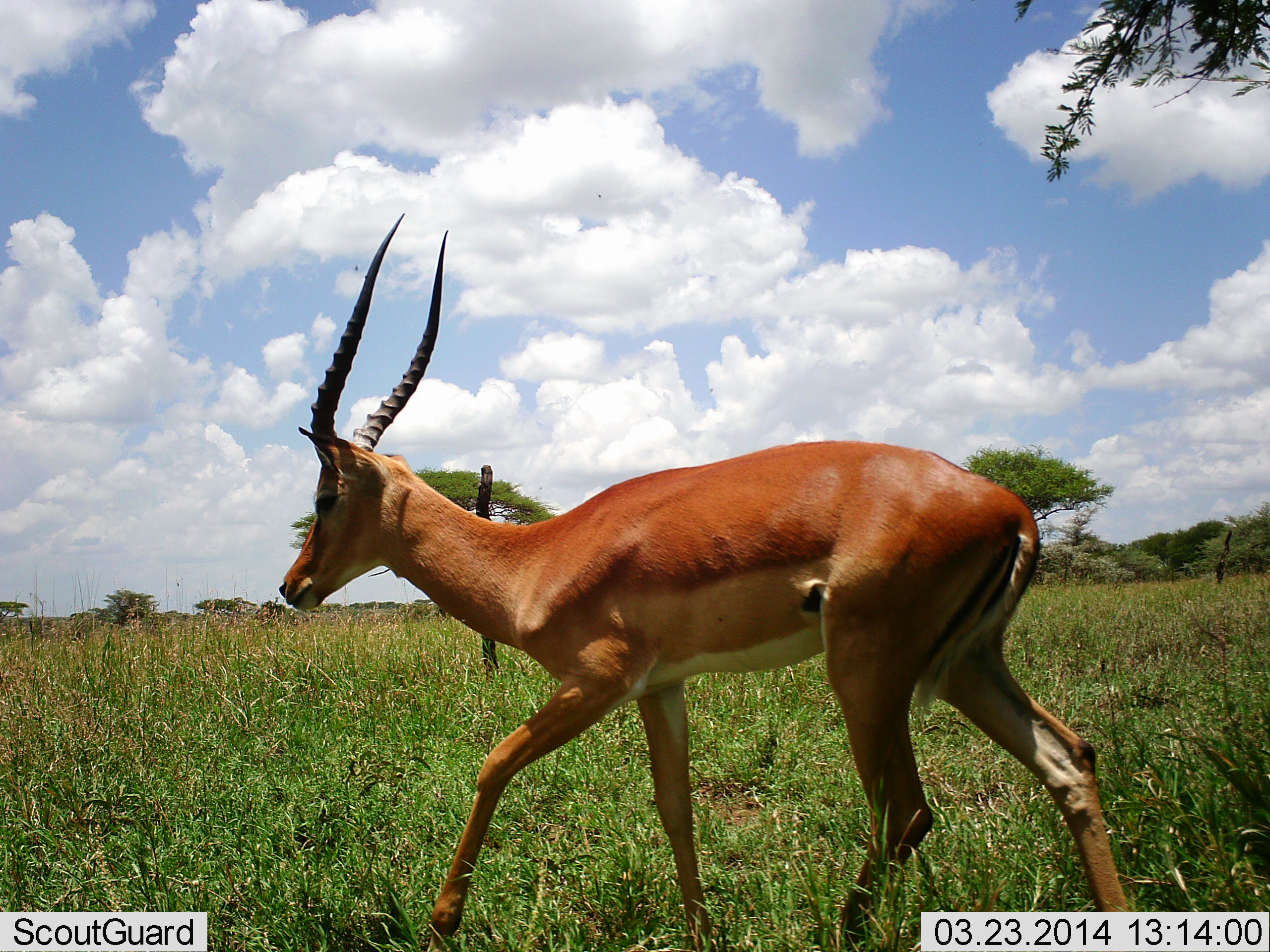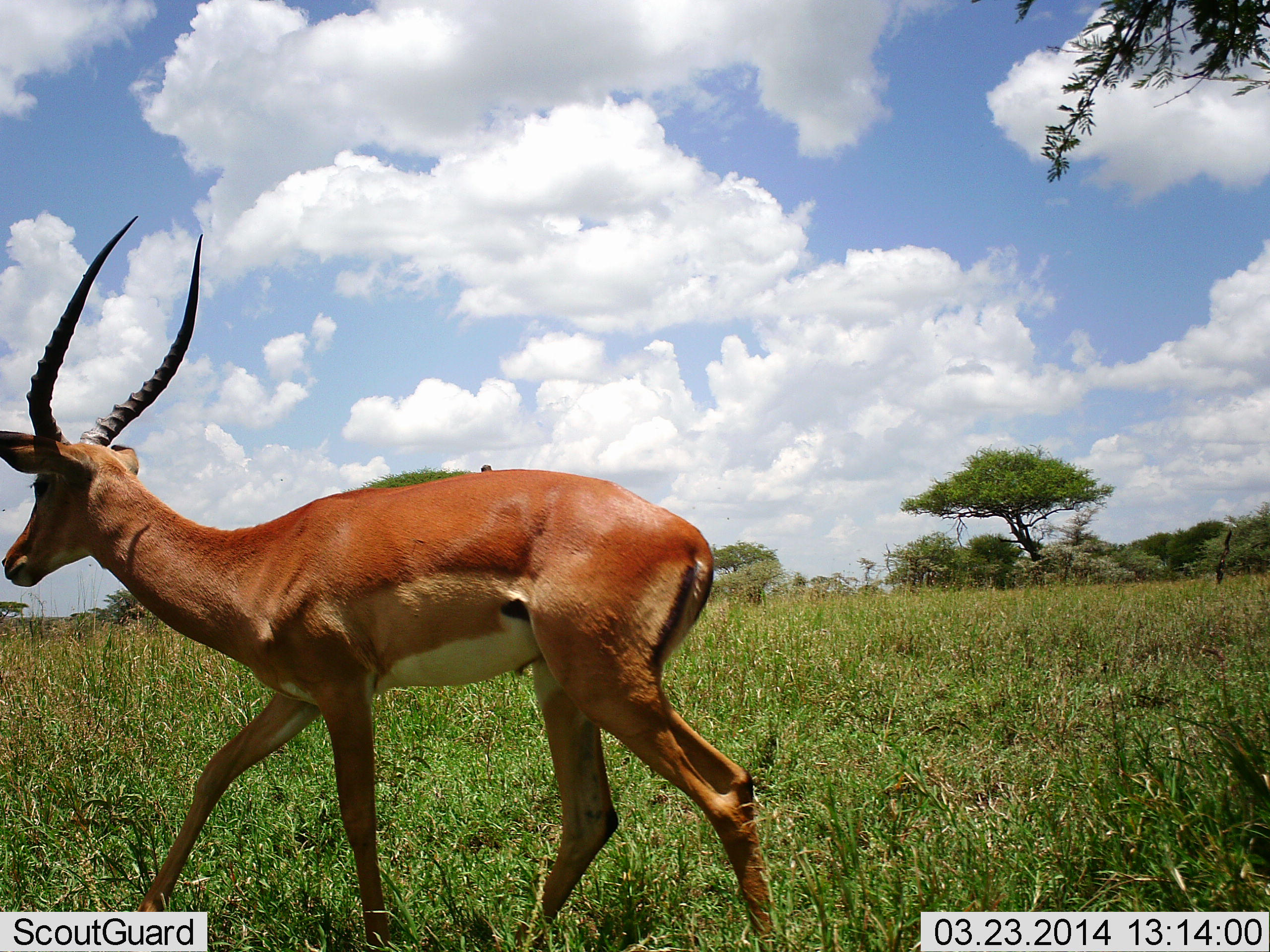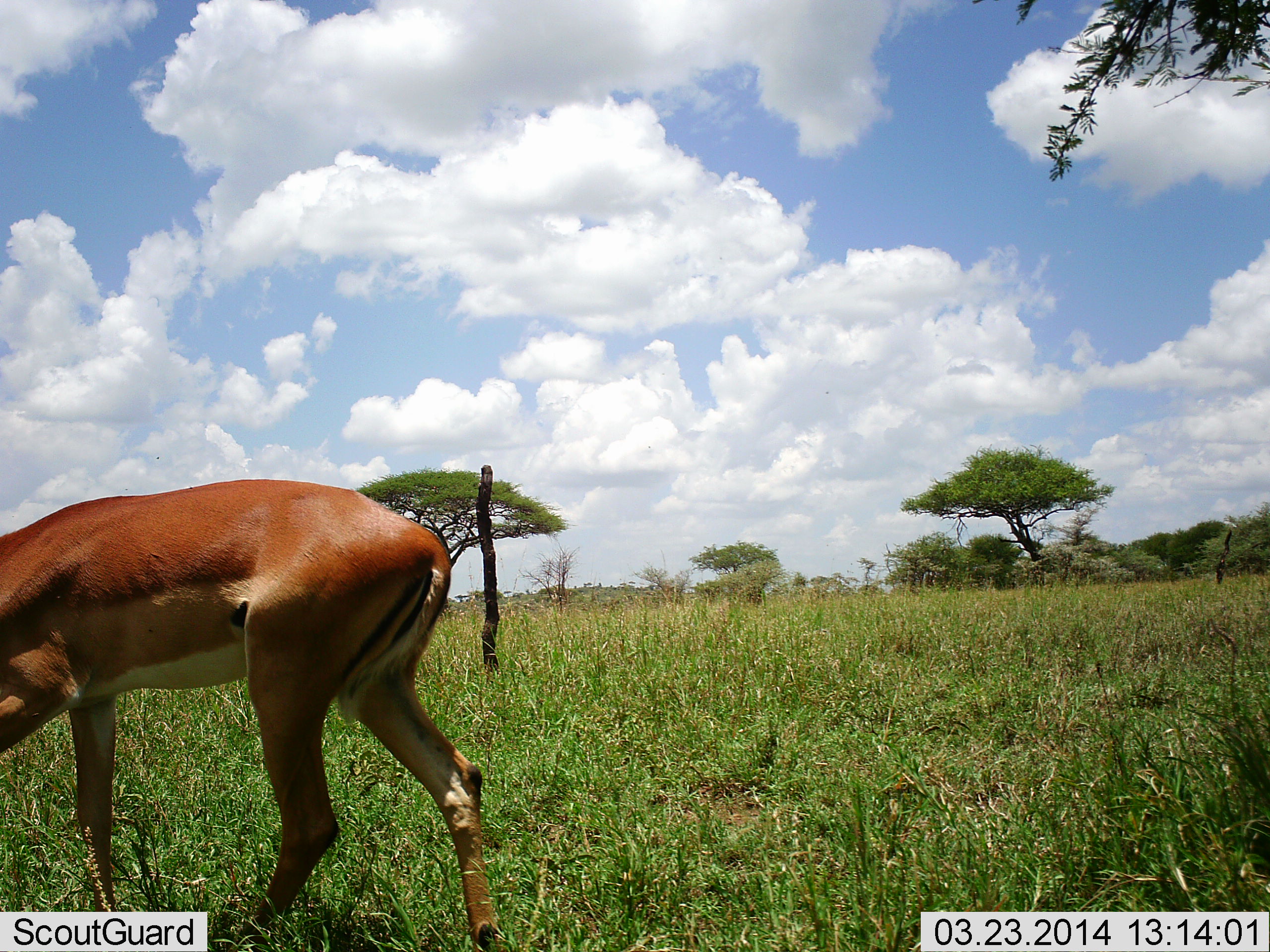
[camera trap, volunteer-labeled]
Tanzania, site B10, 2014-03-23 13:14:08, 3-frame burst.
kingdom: Animalia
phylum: Chordata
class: Mammalia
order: Artiodactyla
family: Bovidae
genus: Aepyceros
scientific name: Aepyceros melampus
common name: impala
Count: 1.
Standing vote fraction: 0%.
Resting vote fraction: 0%.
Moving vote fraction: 100%.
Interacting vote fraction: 0%.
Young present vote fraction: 0%.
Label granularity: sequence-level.